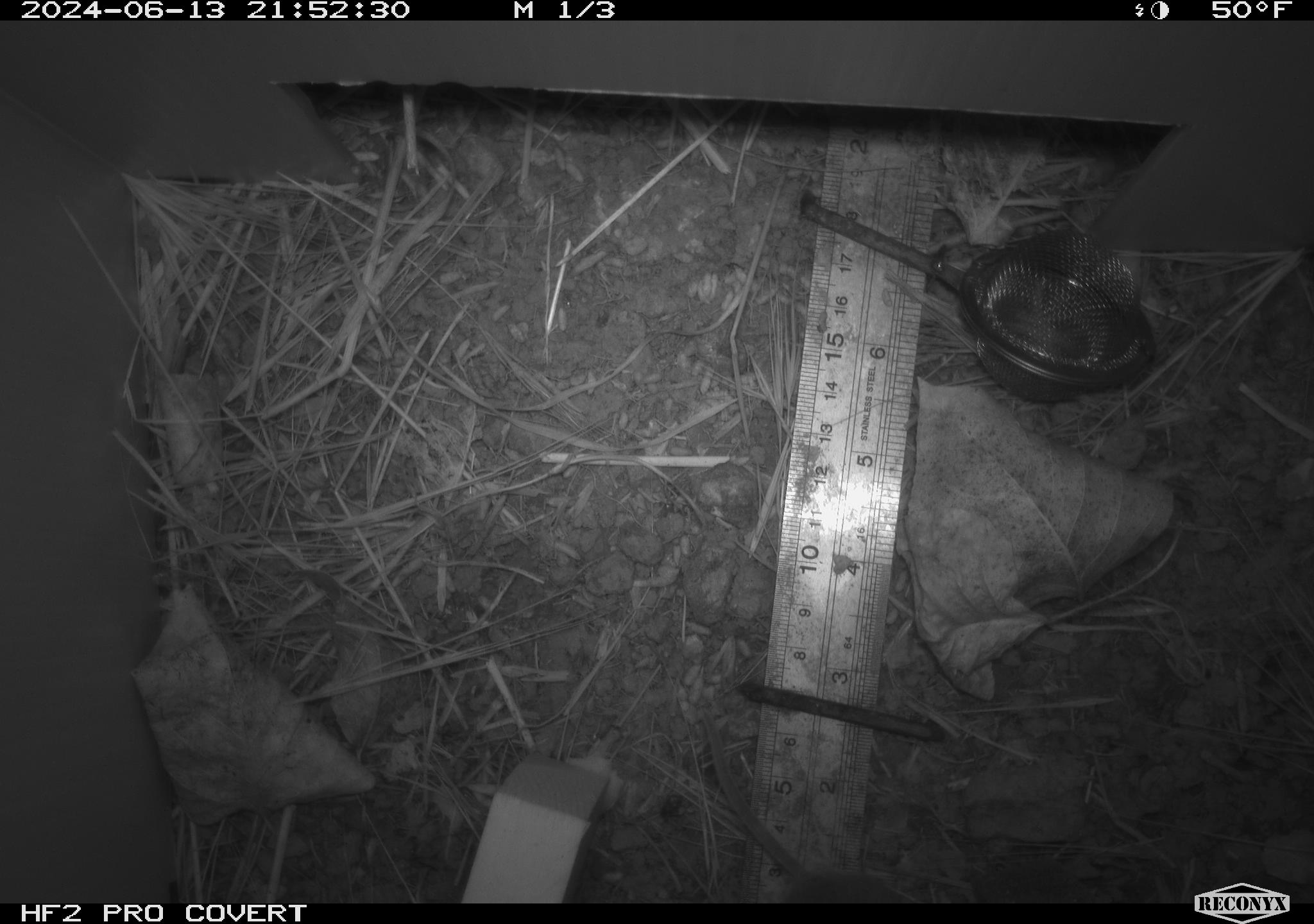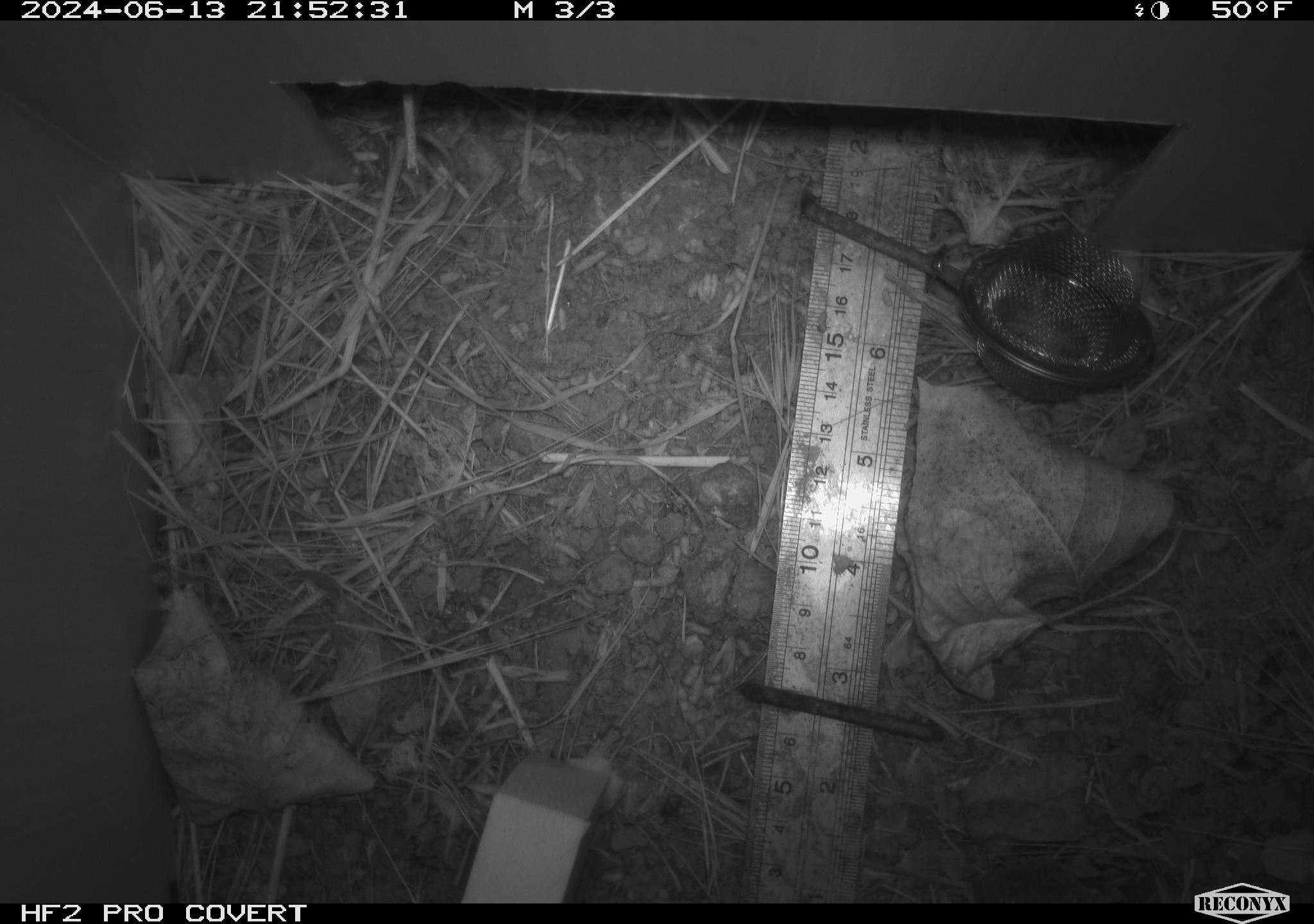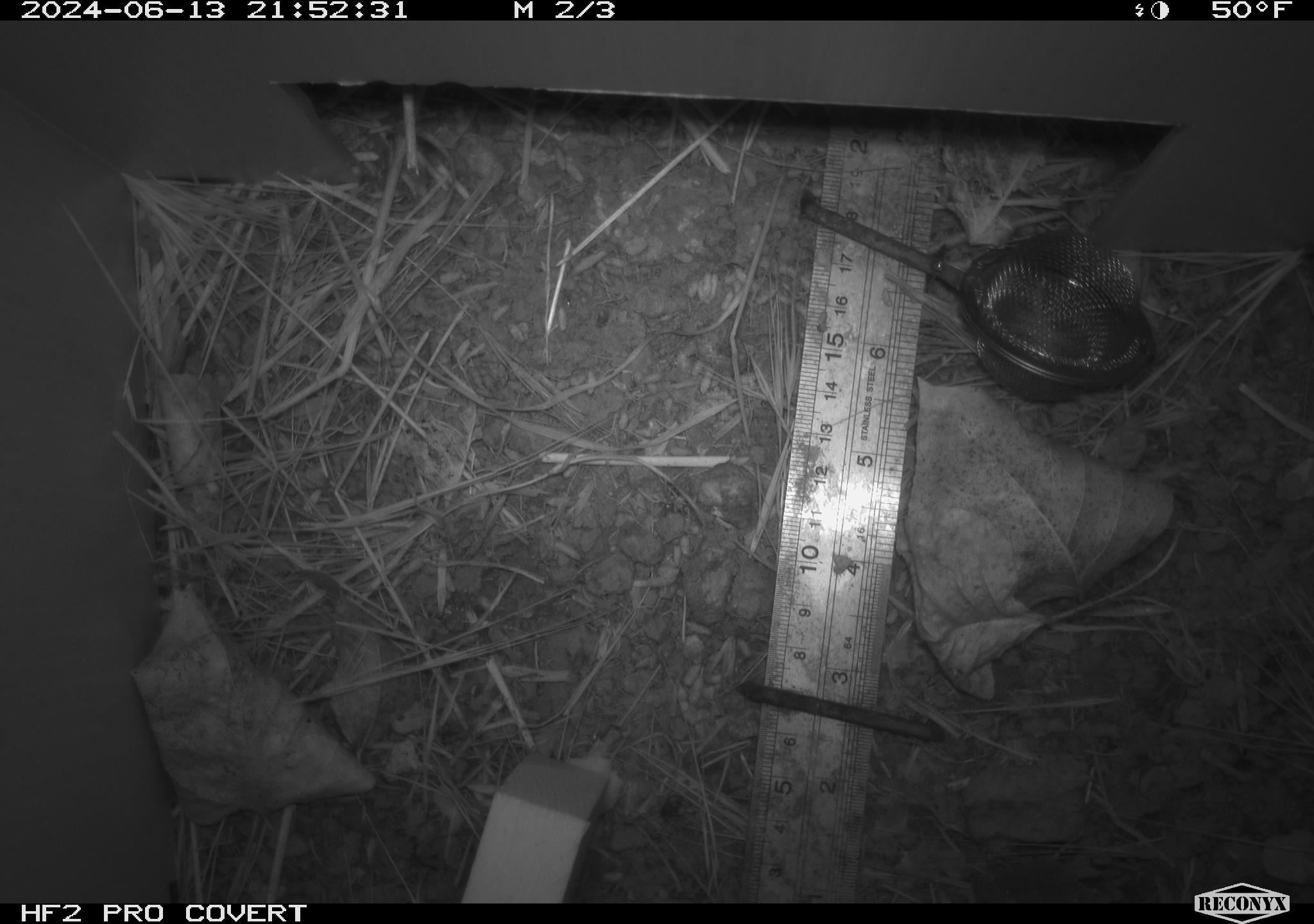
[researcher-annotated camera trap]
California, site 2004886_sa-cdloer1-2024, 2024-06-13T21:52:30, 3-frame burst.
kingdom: Animalia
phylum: Chordata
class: Mammalia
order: Rodentia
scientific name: Rodentia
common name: mouse species